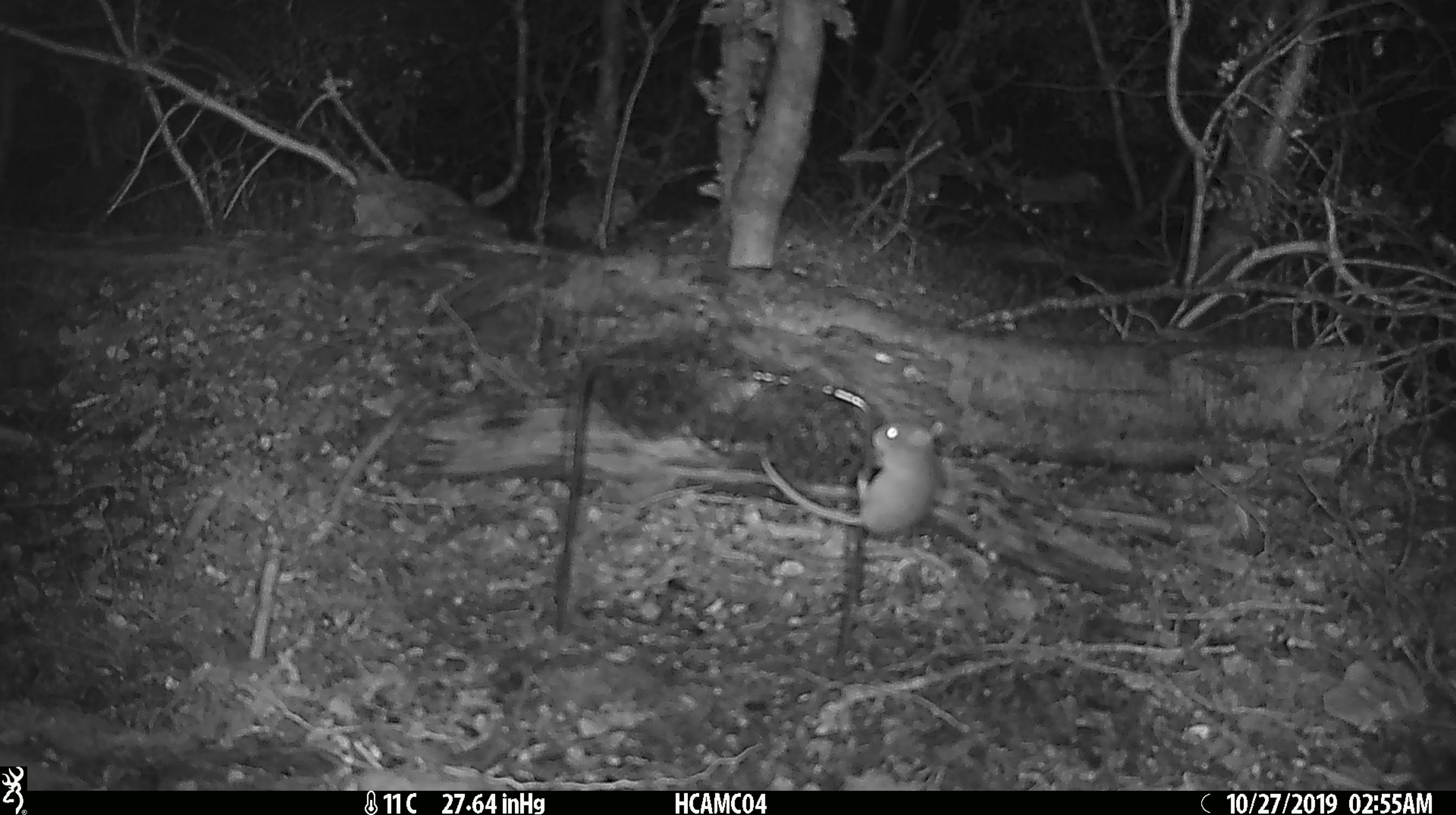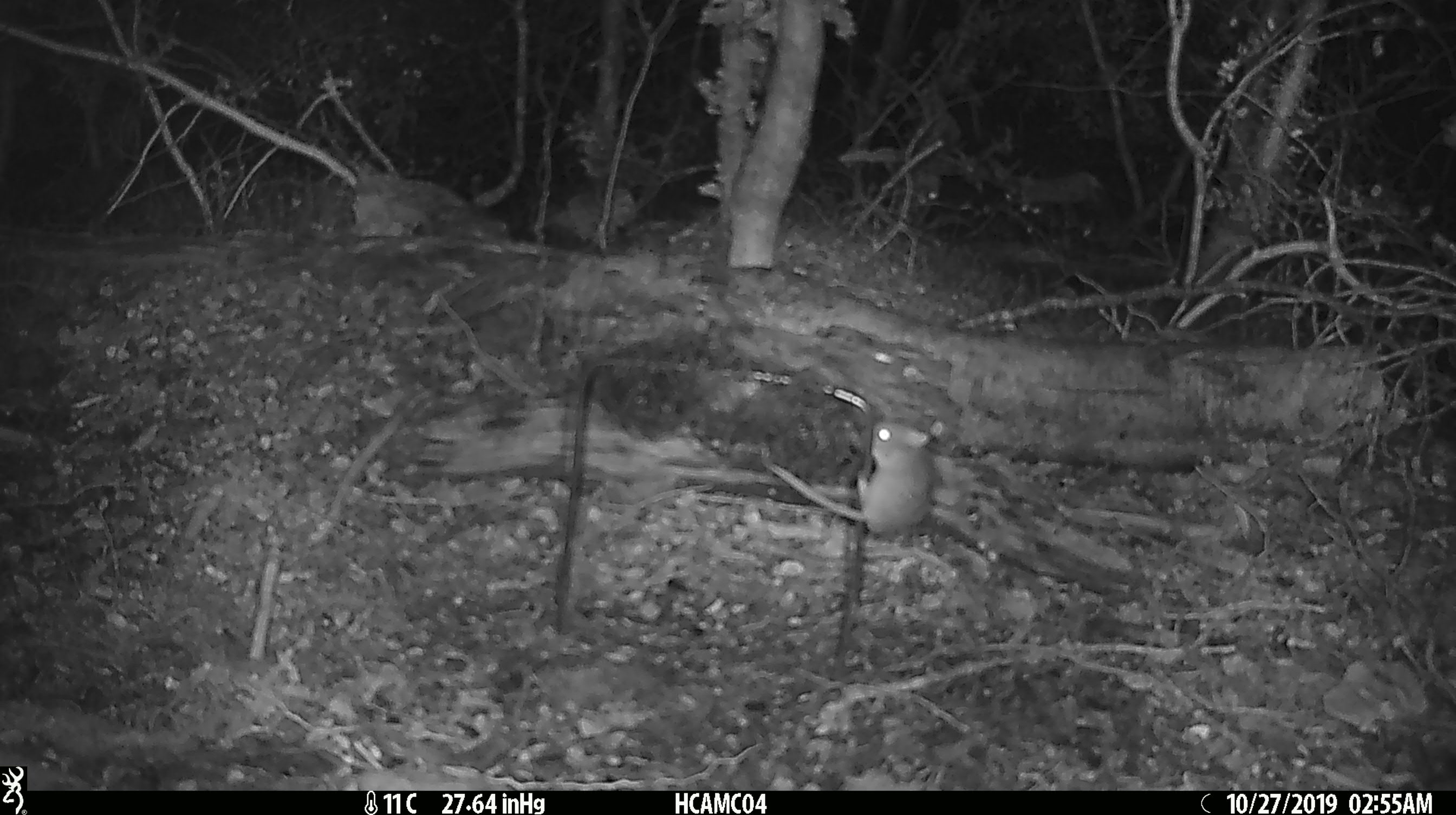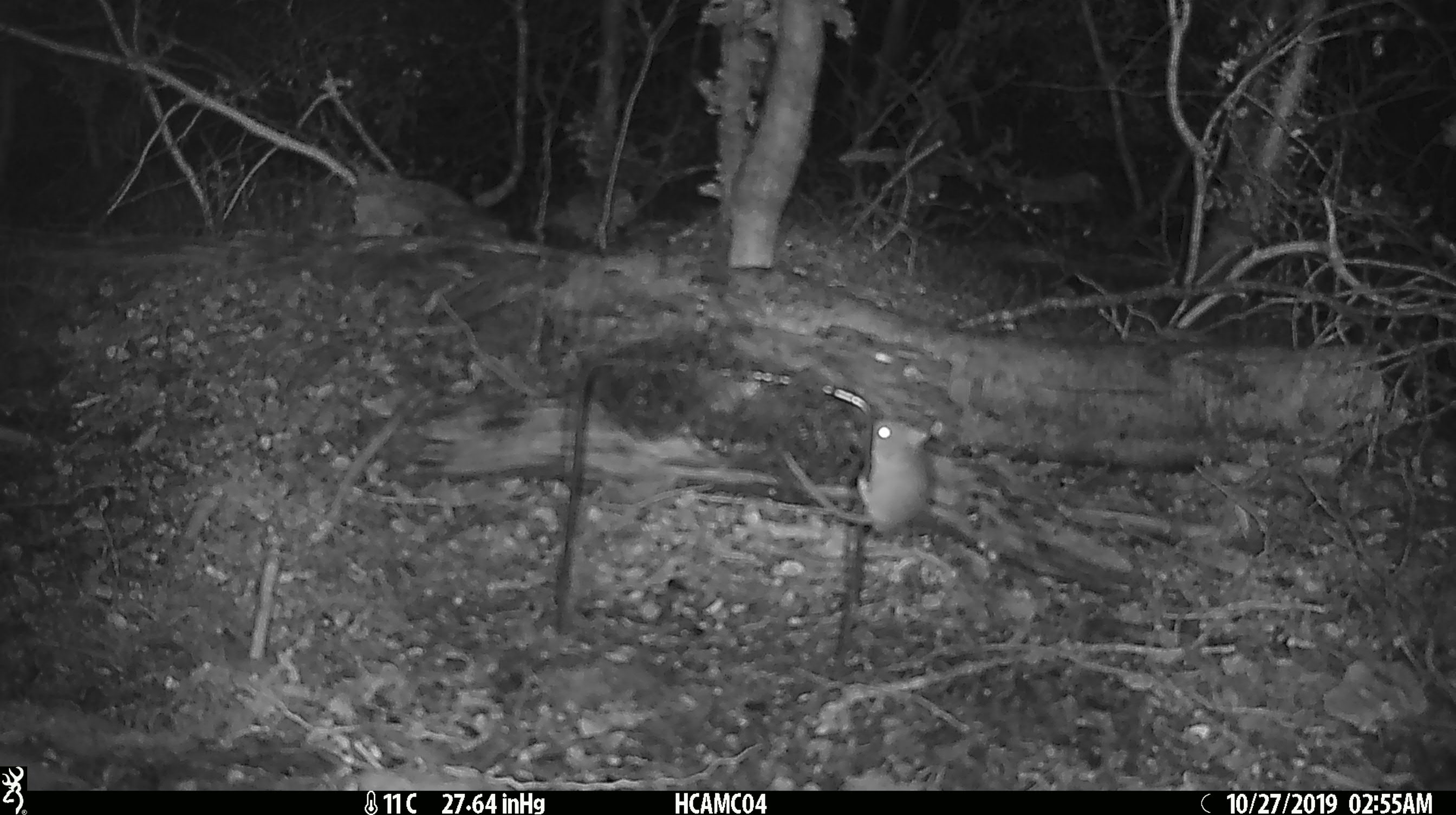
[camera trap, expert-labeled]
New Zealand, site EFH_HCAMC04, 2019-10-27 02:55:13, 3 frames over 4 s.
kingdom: Animalia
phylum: Chordata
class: Mammalia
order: Rodentia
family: Muridae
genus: Mus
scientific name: Mus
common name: mouse